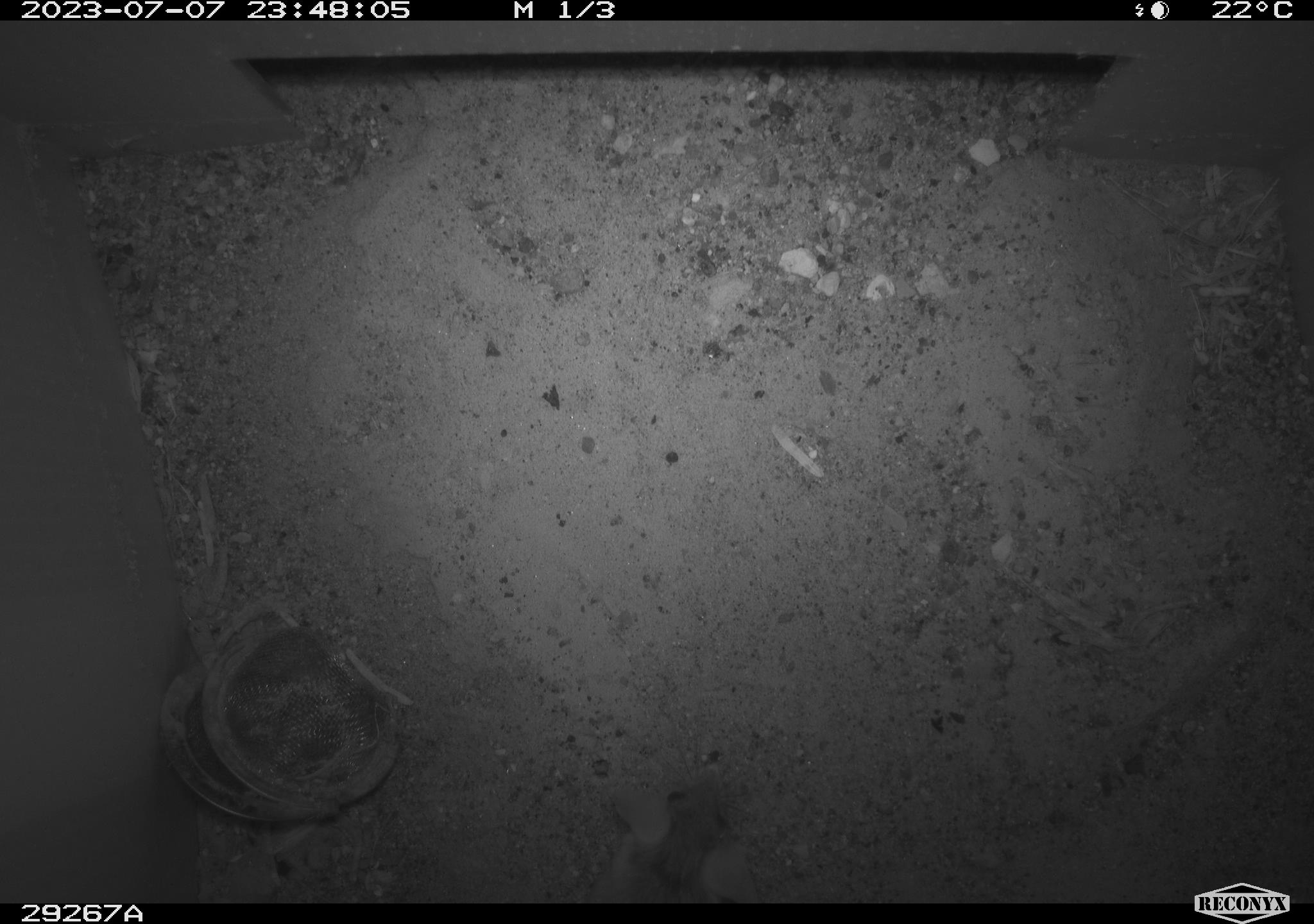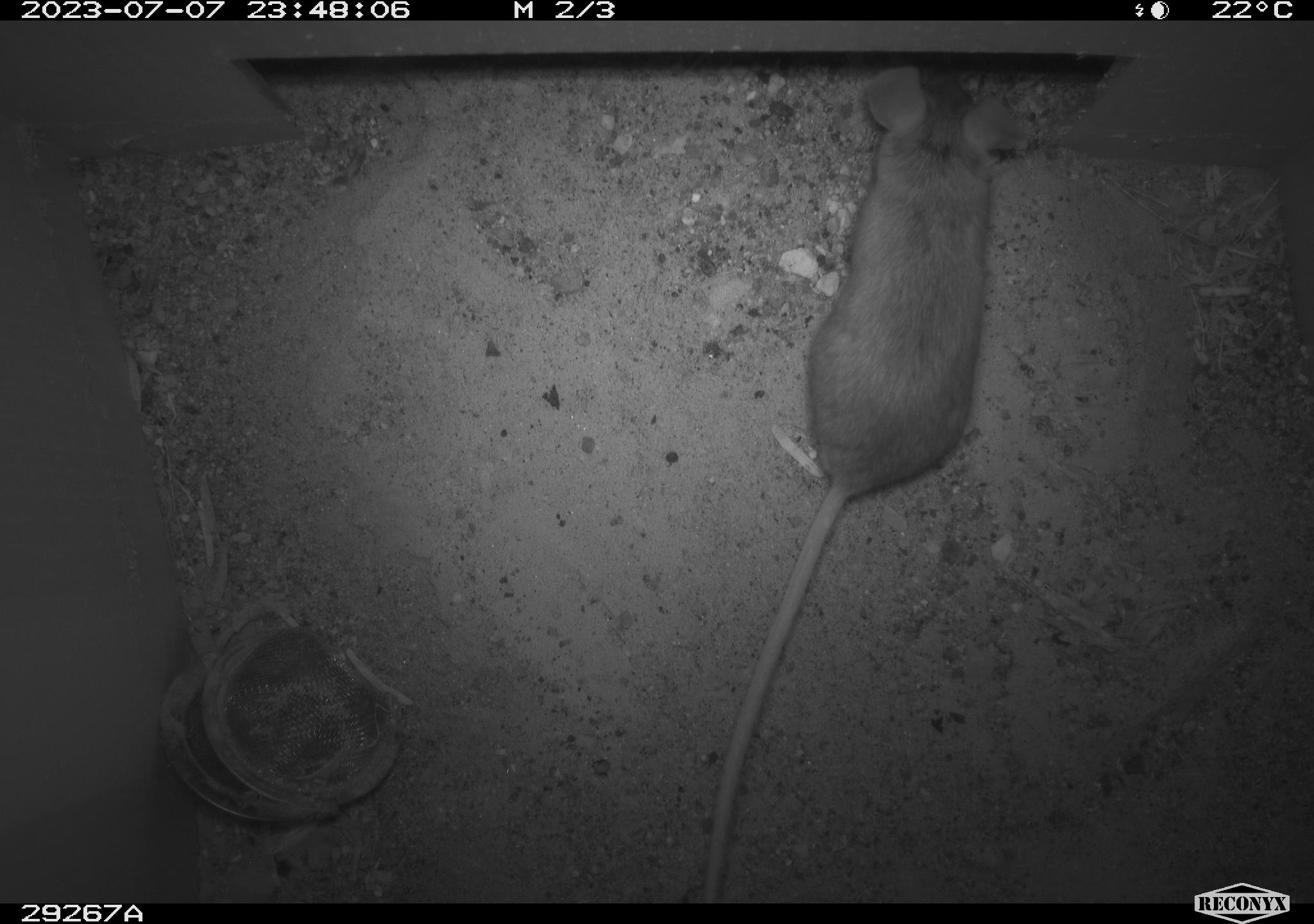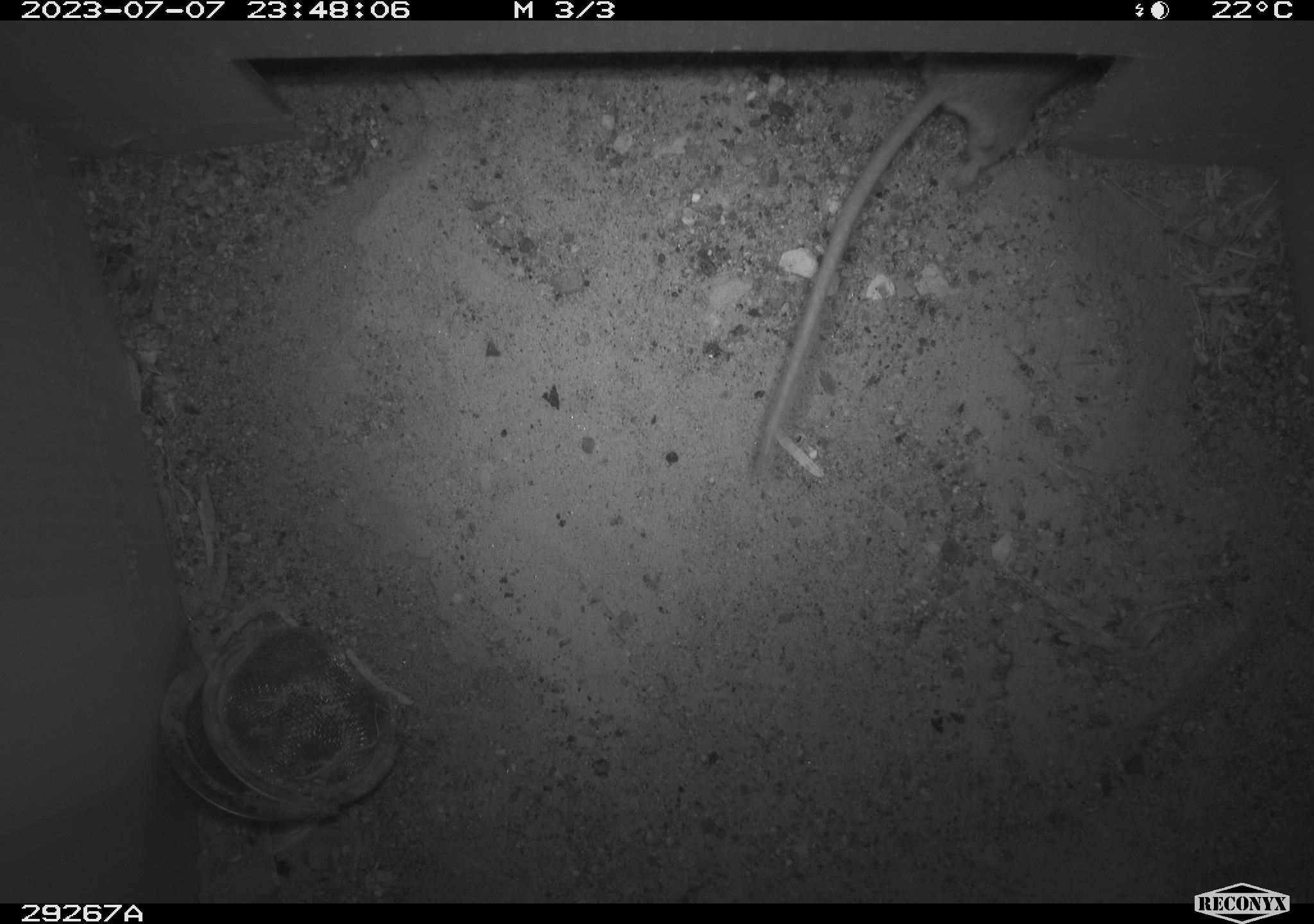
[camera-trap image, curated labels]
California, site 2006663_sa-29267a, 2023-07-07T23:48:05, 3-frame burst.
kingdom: Animalia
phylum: Chordata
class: Mammalia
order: Rodentia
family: Cricetidae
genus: Peromyscus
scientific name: Peromyscus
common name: deer mice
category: peromyscus species